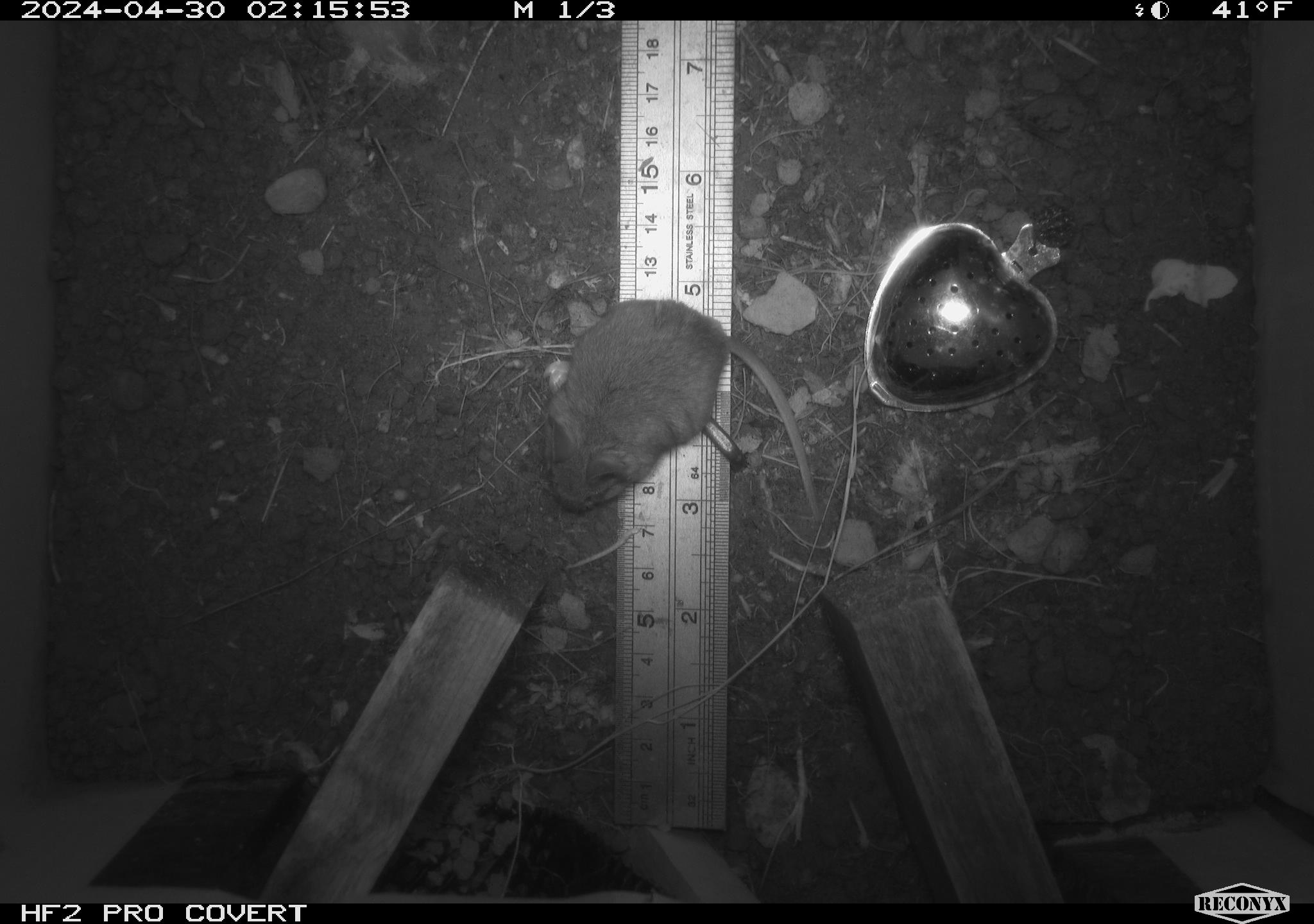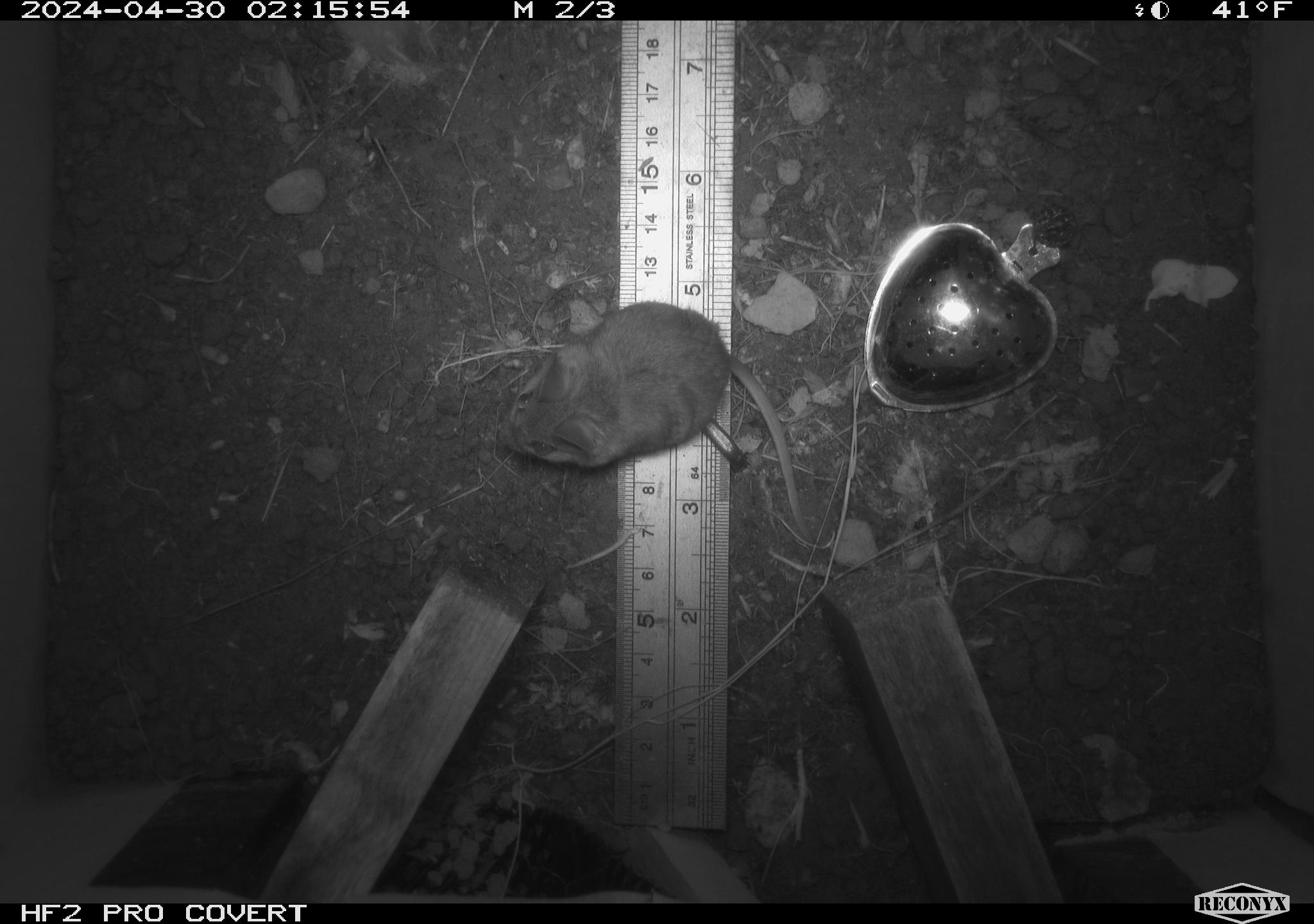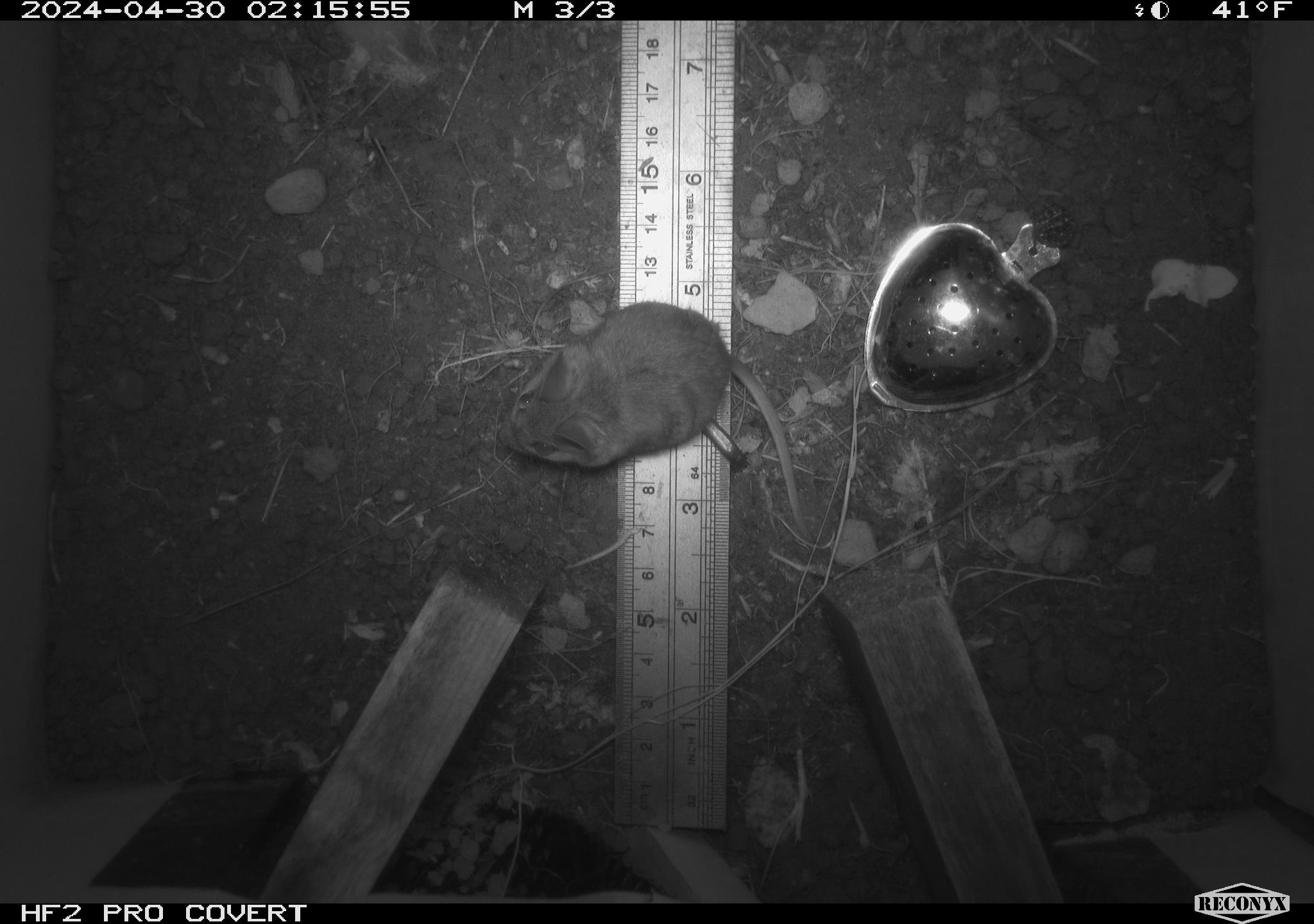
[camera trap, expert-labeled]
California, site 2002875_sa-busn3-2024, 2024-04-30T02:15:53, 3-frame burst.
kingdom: Animalia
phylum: Chordata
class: Mammalia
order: Rodentia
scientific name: Rodentia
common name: mouse species